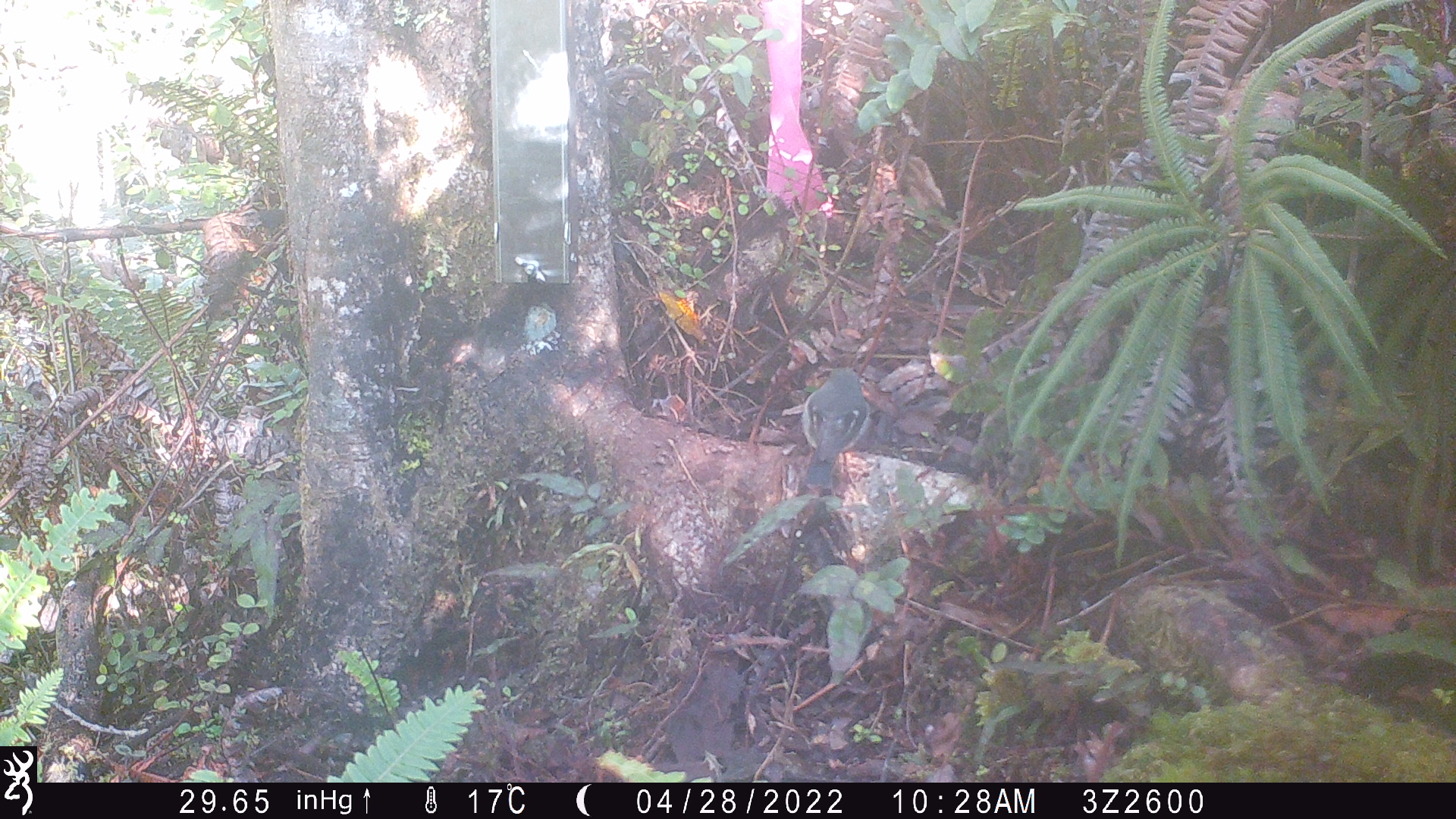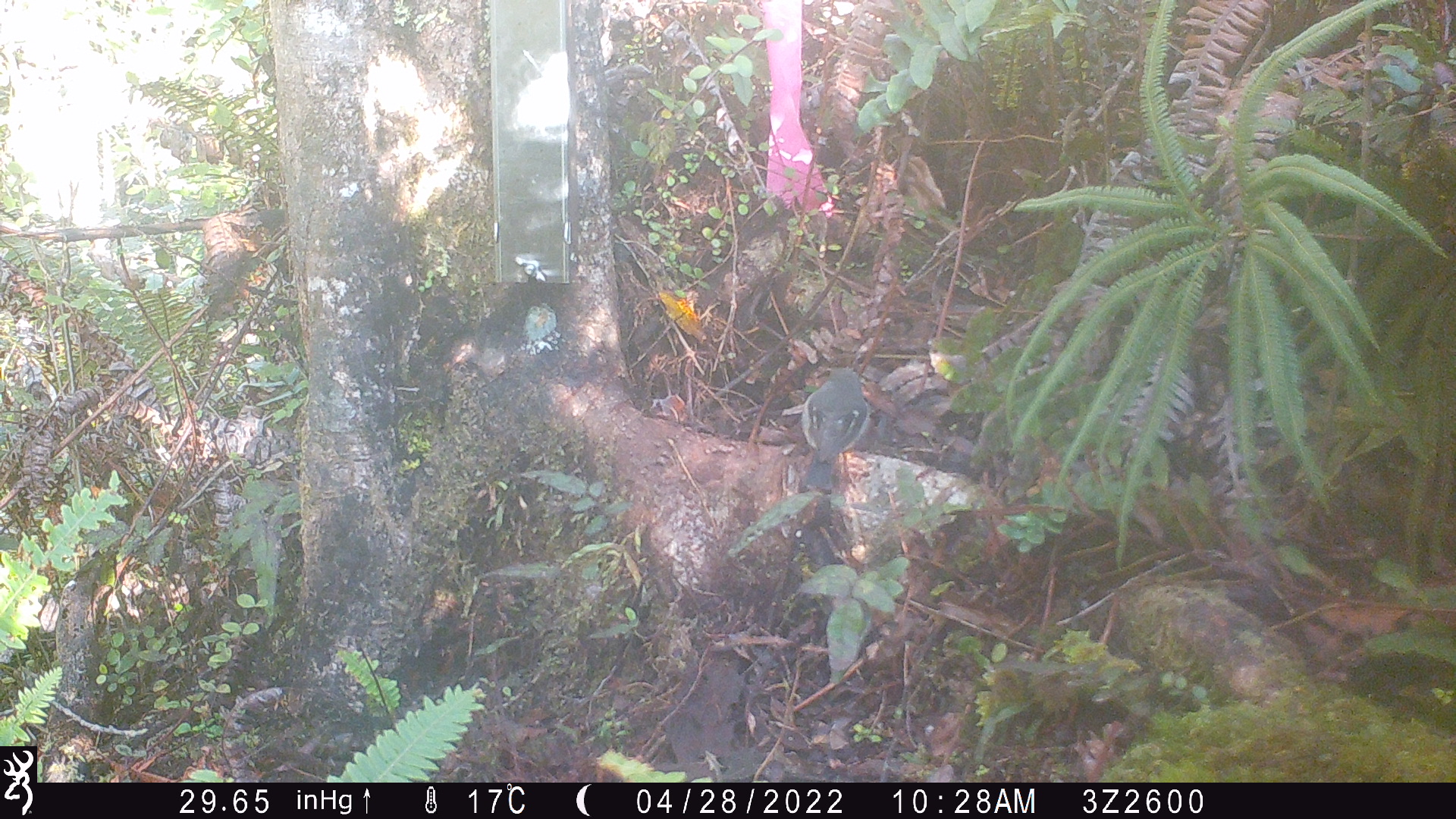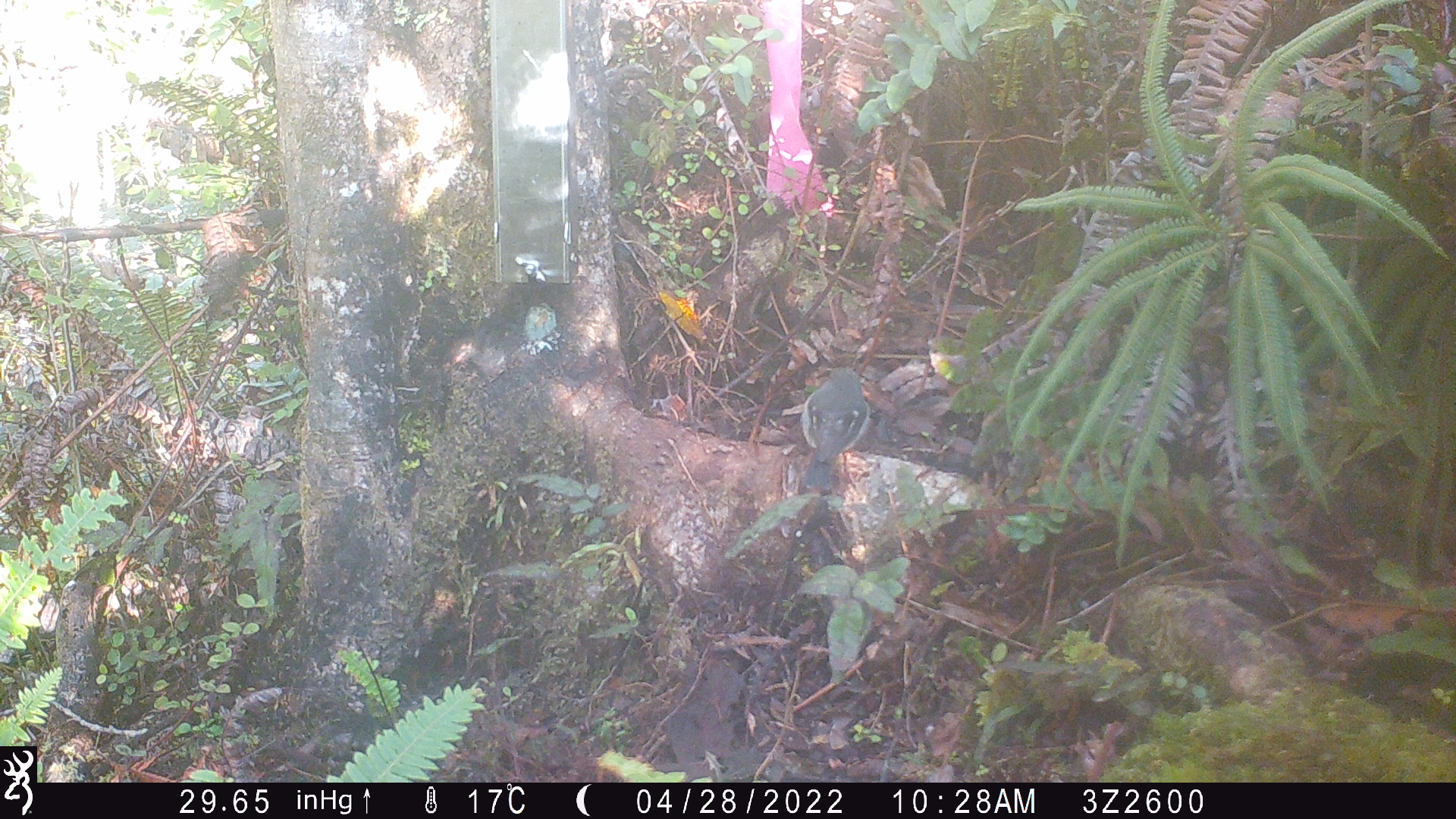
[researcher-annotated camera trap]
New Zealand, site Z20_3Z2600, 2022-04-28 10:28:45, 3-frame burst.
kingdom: Animalia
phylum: Chordata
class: Aves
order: Passeriformes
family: Petroicidae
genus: Petroica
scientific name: Petroica macrocephala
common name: tomtit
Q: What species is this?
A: Tomtit (Petroica macrocephala).